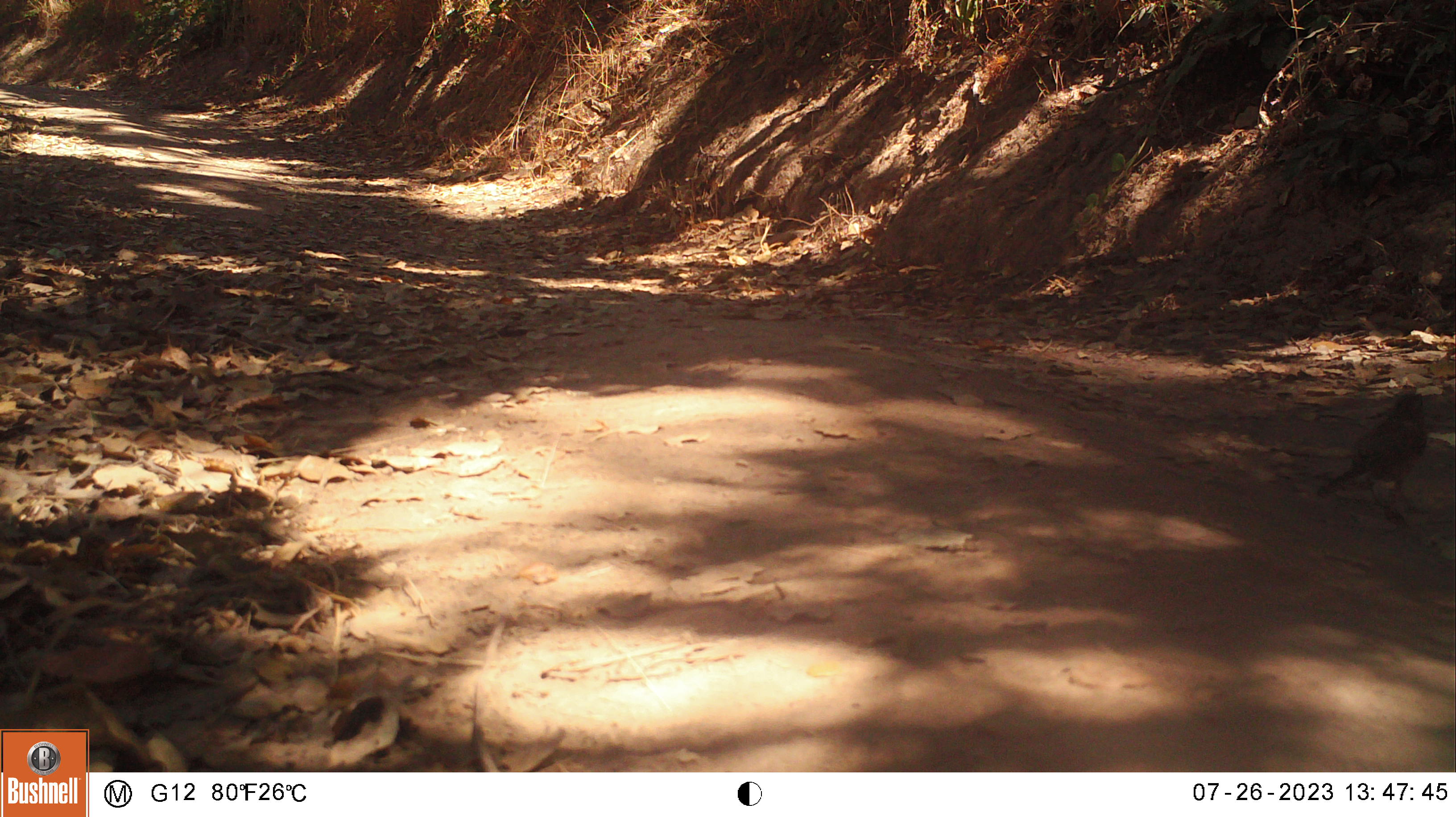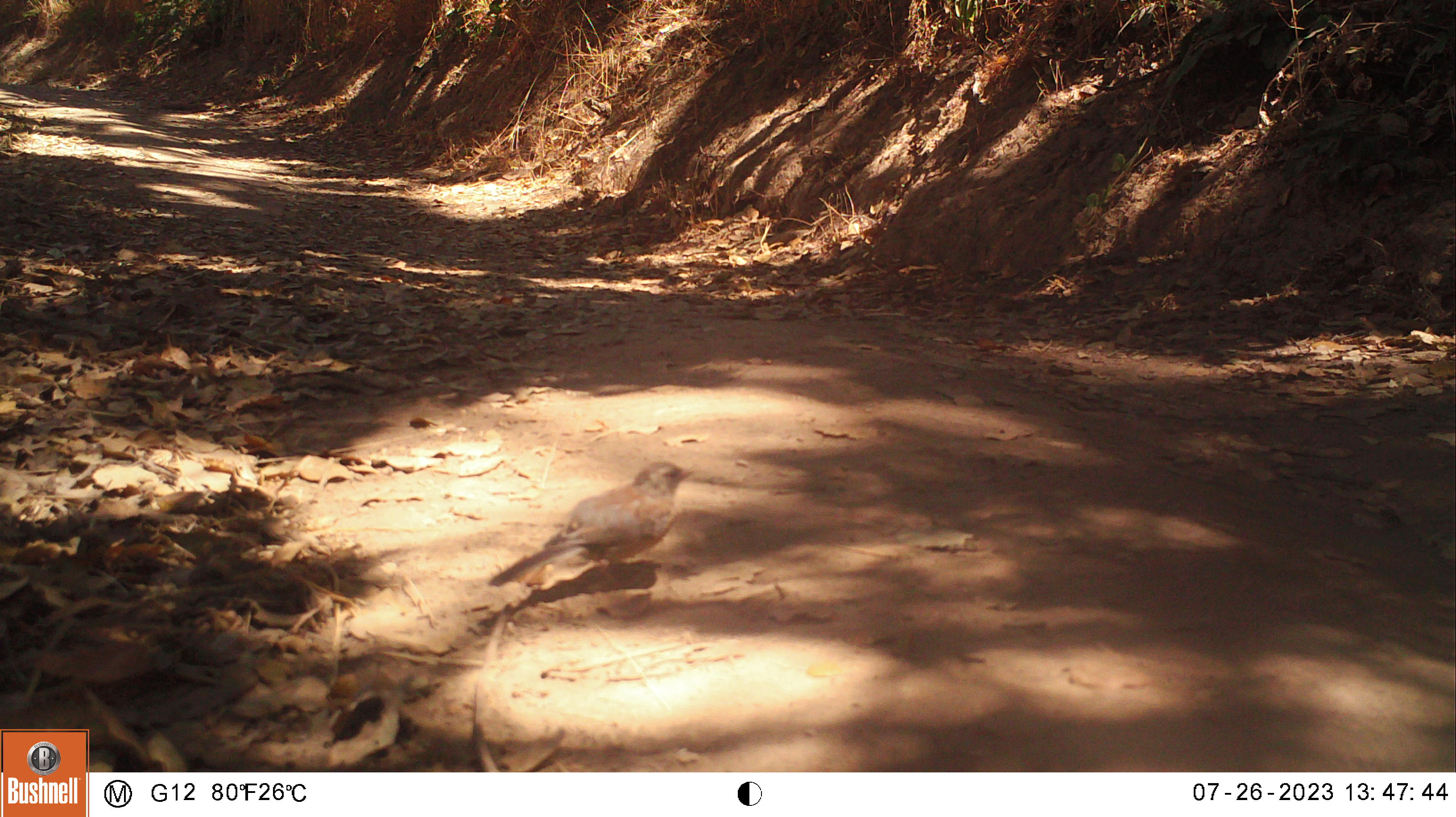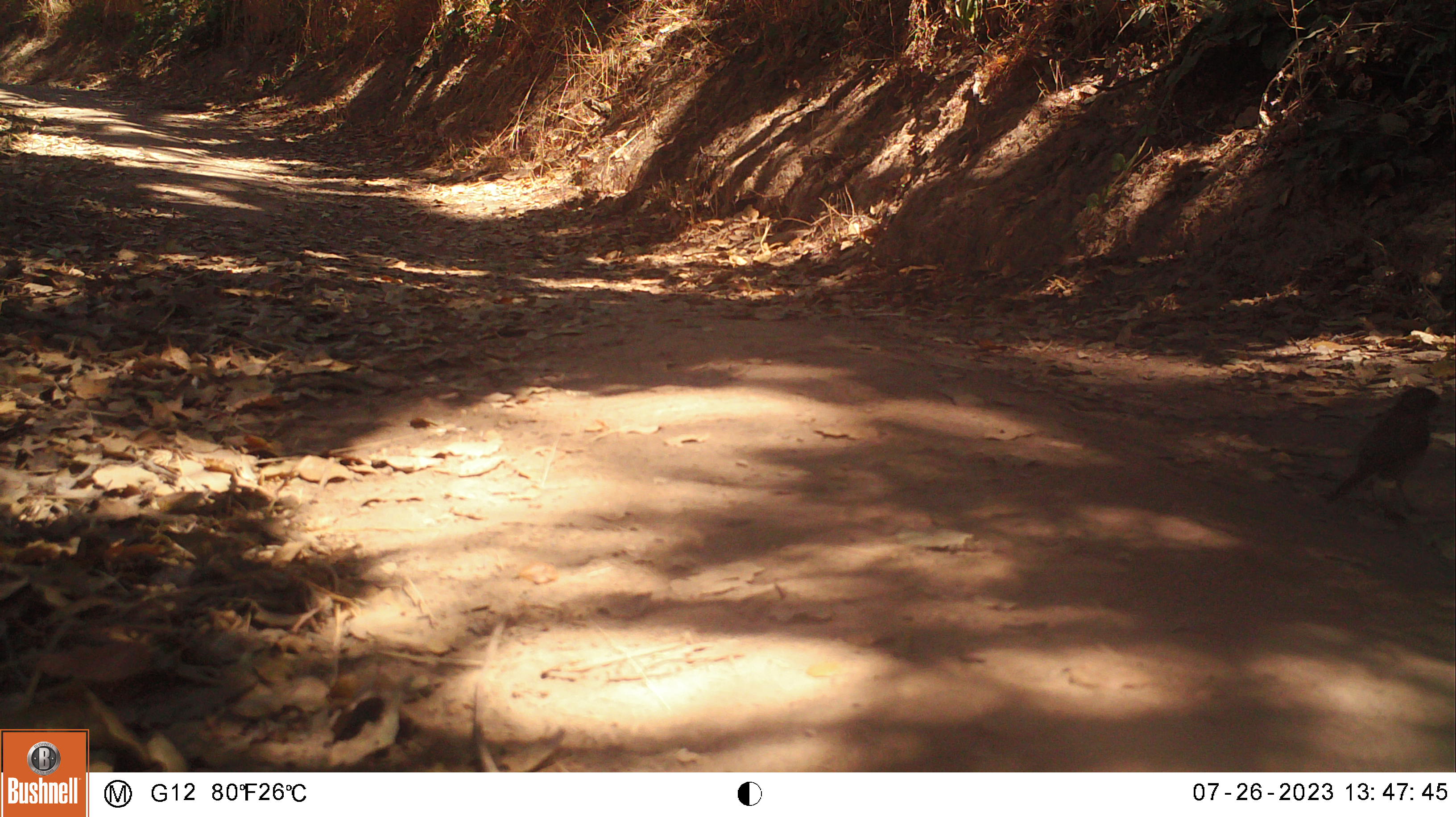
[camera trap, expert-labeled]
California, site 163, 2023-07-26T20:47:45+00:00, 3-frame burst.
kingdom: Animalia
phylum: Chordata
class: Aves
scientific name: Aves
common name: bird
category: unknown bird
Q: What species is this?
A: Unknown bird (bird) (Aves).